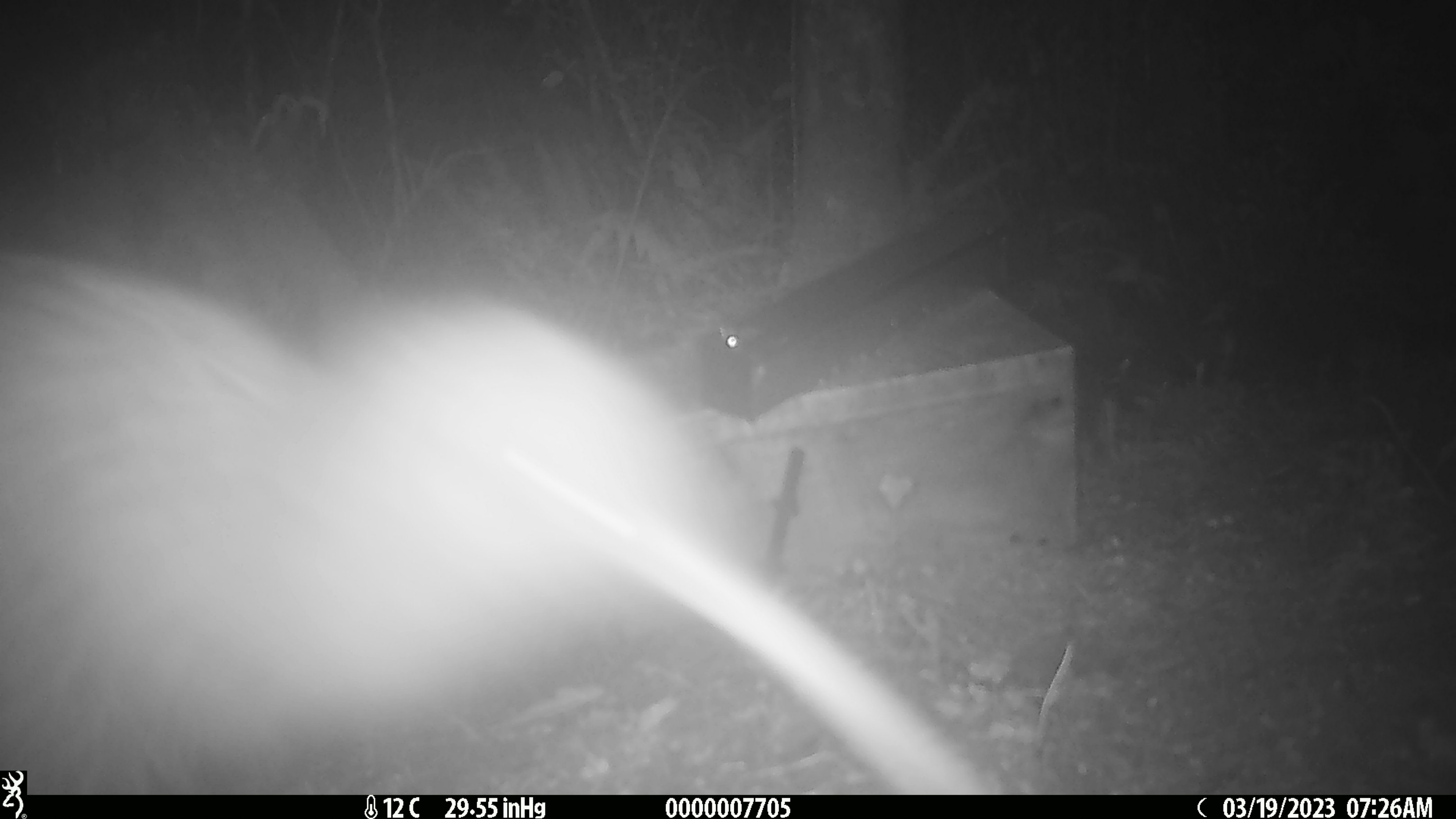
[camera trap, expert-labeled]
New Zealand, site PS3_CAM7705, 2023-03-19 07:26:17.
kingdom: Animalia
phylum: Chordata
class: Aves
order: Apterygiformes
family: Apterygidae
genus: Apteryx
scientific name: Apteryx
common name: kiwi